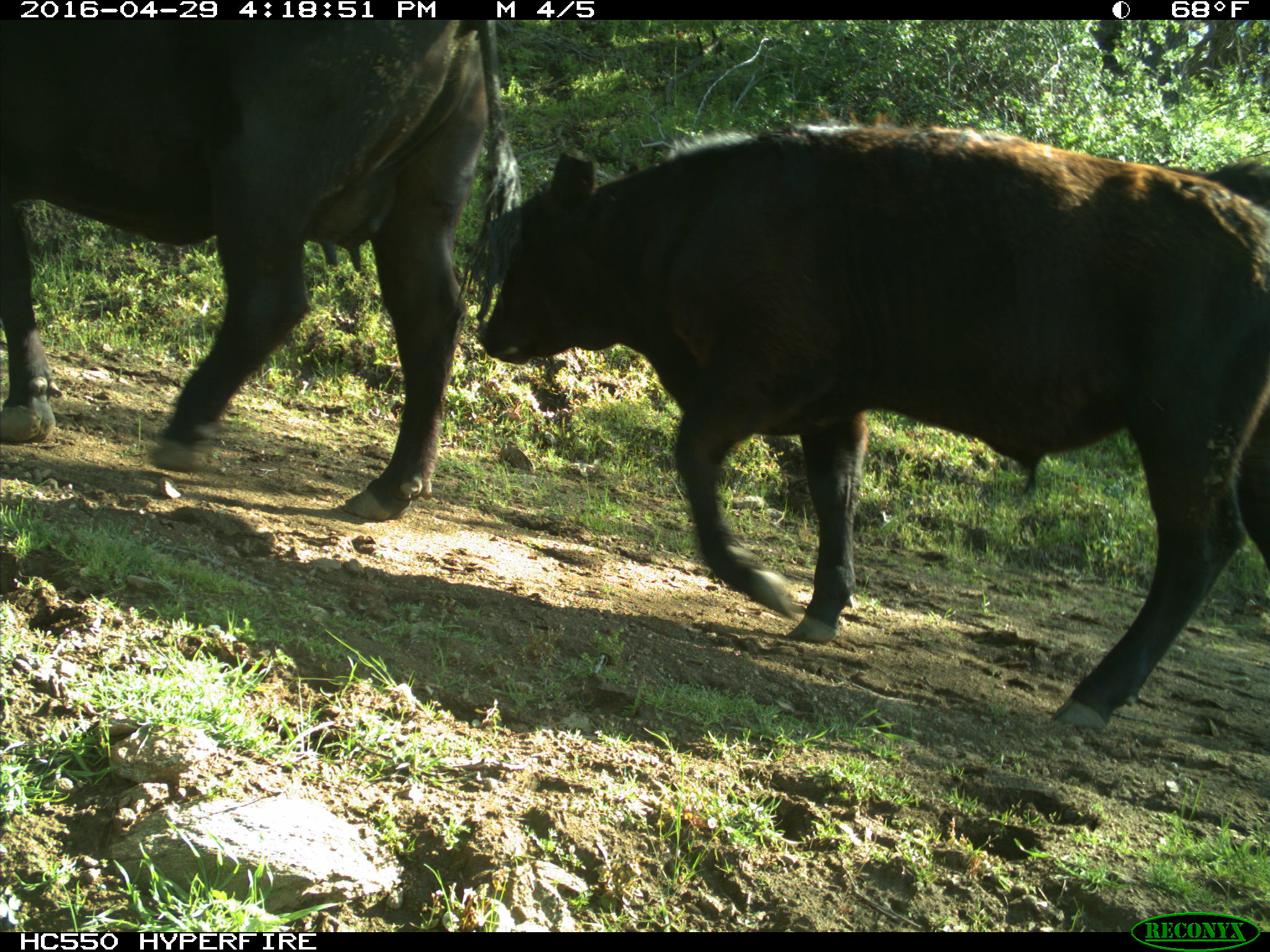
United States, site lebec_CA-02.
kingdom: Animalia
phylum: Chordata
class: Mammalia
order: Artiodactyla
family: Bovidae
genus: Bos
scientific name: Bos taurus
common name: domestic cow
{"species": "Bos taurus (domestic cow)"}